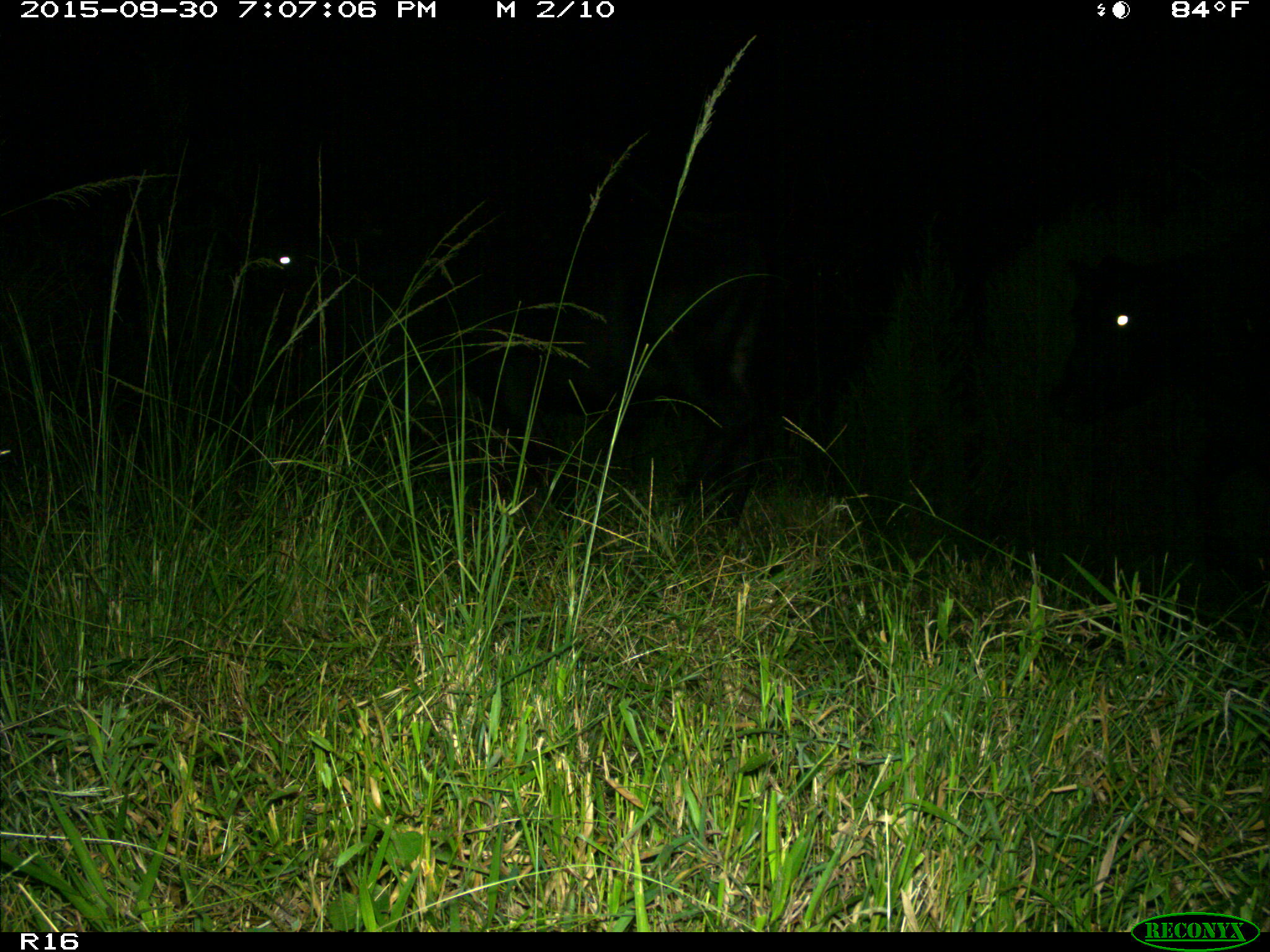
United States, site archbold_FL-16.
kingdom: Animalia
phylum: Chordata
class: Mammalia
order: Artiodactyla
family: Bovidae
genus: Bos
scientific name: Bos taurus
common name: domestic cow